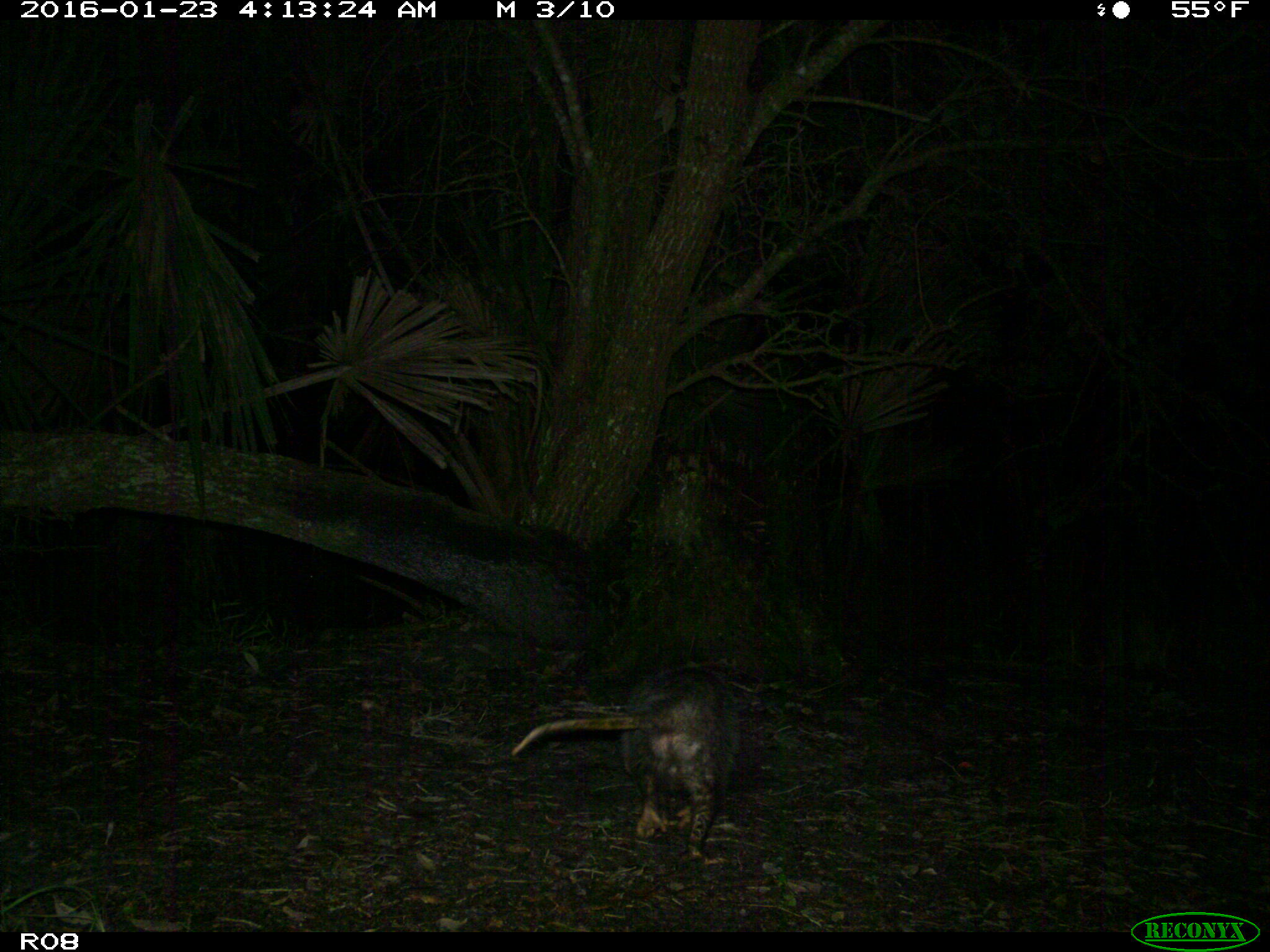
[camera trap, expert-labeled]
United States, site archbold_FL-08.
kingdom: Animalia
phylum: Chordata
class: Mammalia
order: Didelphimorphia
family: Didelphidae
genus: Didelphis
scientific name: Didelphis virginiana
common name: virginia opossum